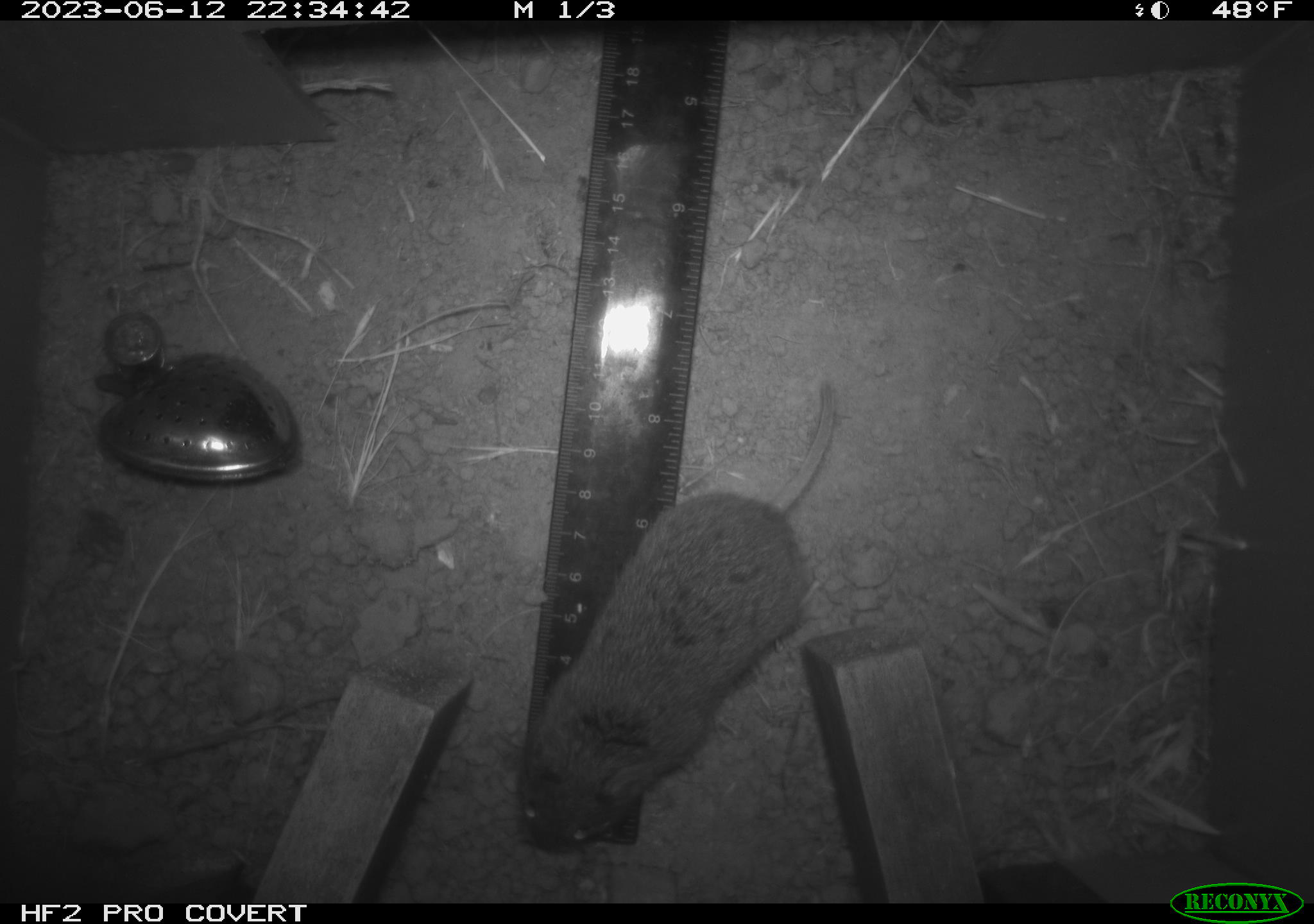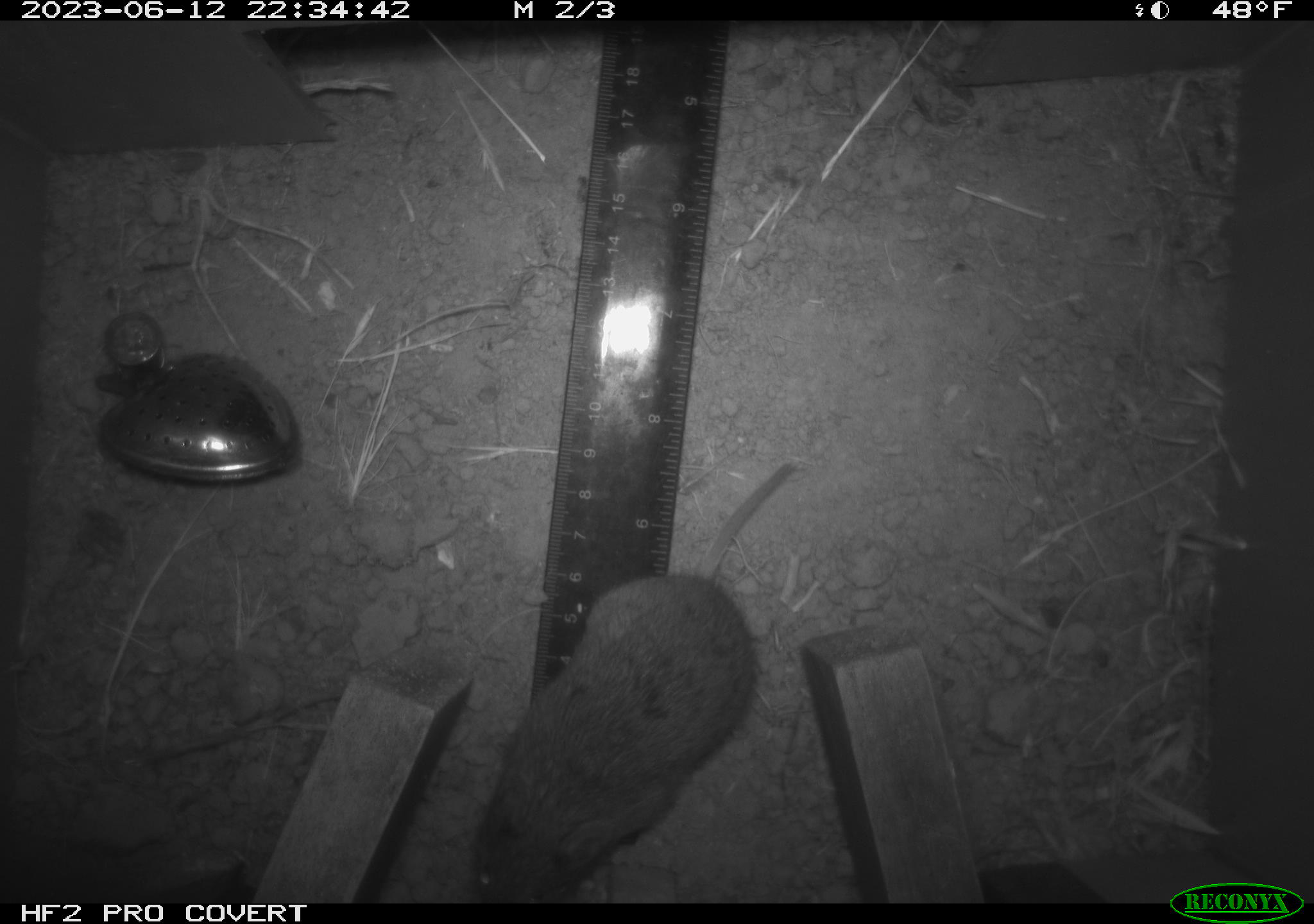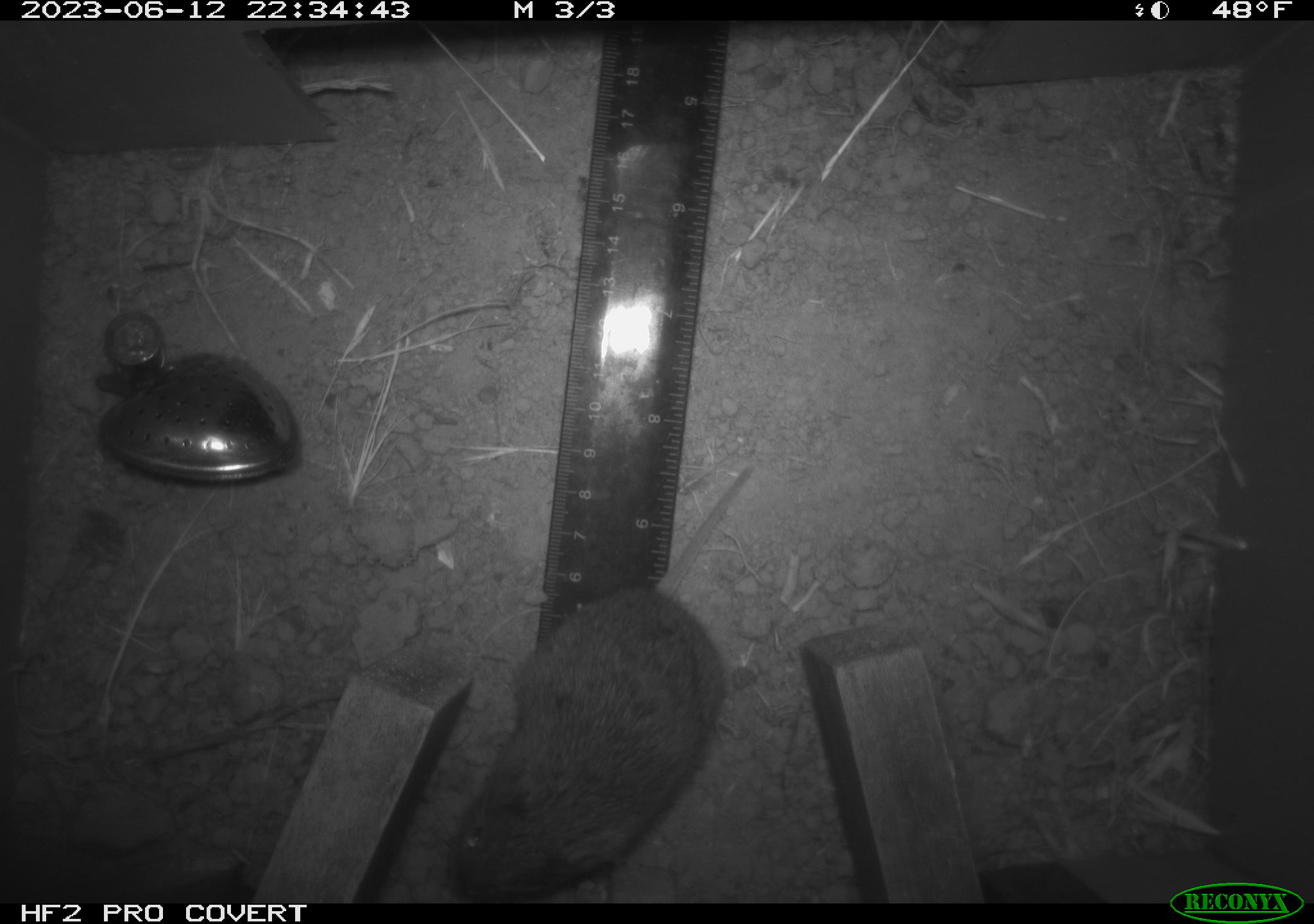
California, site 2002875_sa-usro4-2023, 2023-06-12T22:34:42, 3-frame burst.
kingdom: Animalia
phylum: Chordata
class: Mammalia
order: Rodentia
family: Cricetidae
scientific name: Arvicolinae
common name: voles, lemmings, and muskrats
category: arvicolinae subfamily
Arvicolinae subfamily (voles, lemmings, and muskrats) (Arvicolinae).